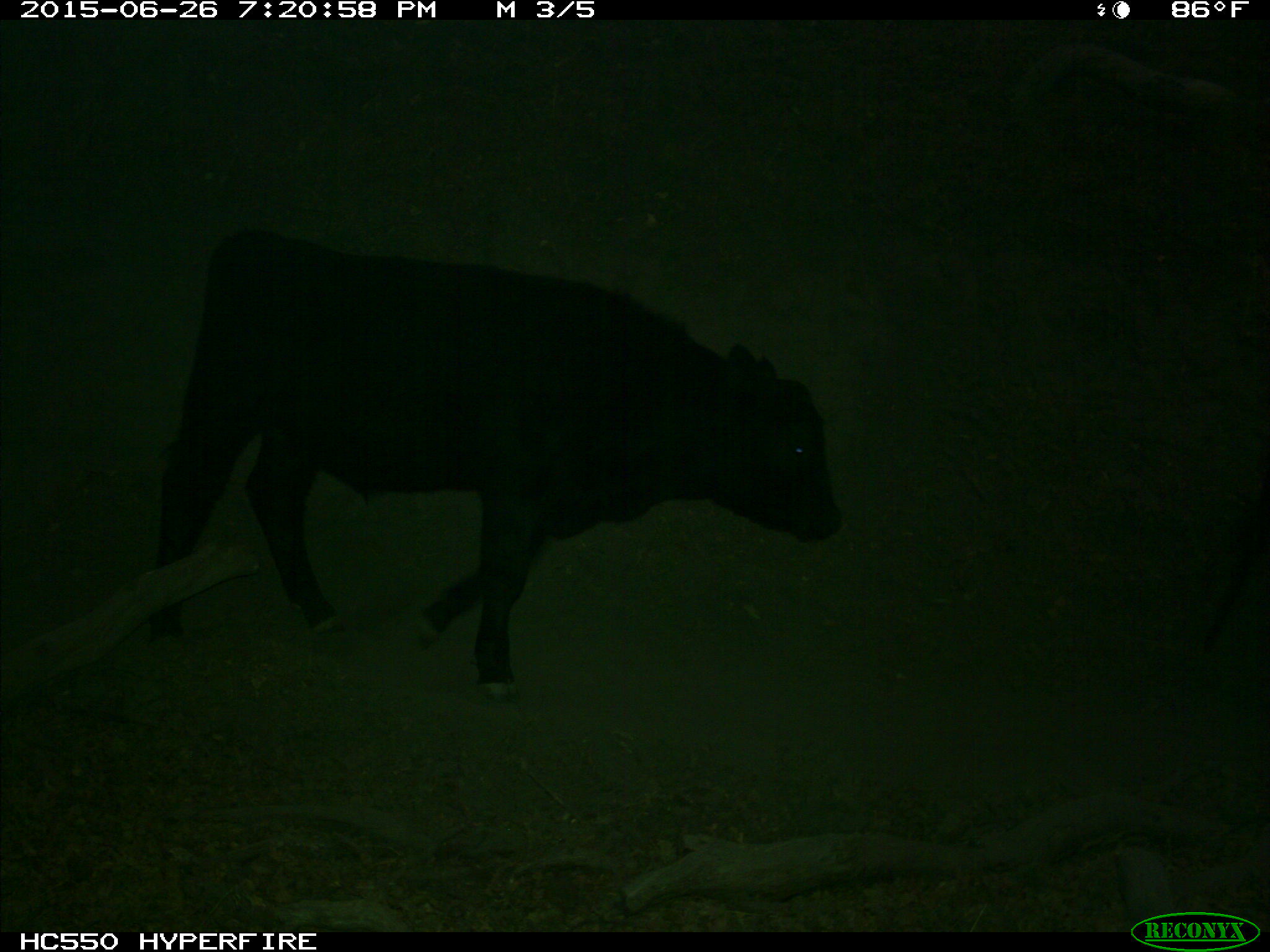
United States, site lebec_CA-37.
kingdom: Animalia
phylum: Chordata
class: Mammalia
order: Artiodactyla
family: Bovidae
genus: Bos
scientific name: Bos taurus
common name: domestic cow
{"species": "Bos taurus (domestic cow)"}